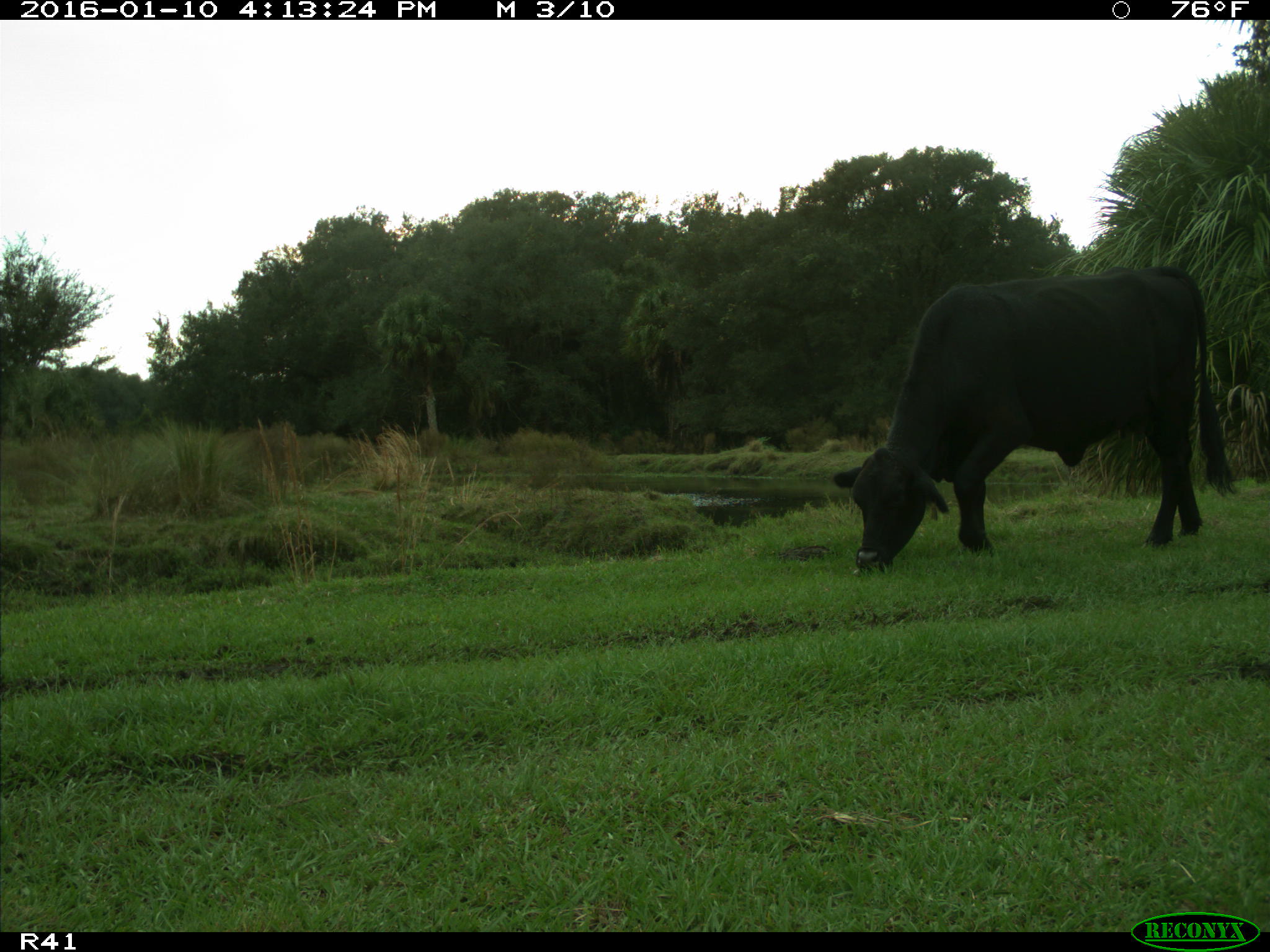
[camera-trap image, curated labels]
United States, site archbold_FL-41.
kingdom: Animalia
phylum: Chordata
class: Mammalia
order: Artiodactyla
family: Bovidae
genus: Bos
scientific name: Bos taurus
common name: domestic cow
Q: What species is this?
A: Bos taurus (domestic cow).